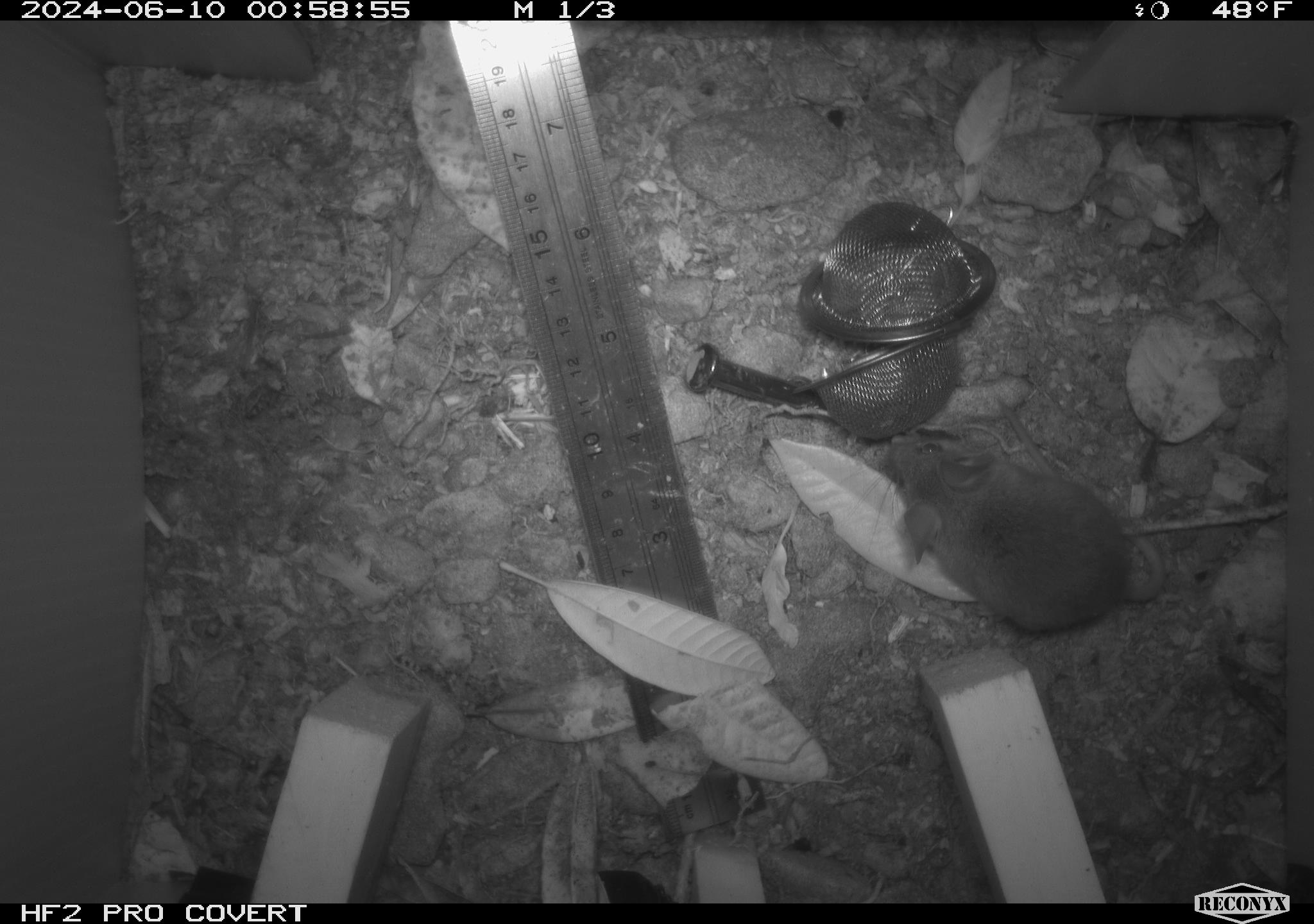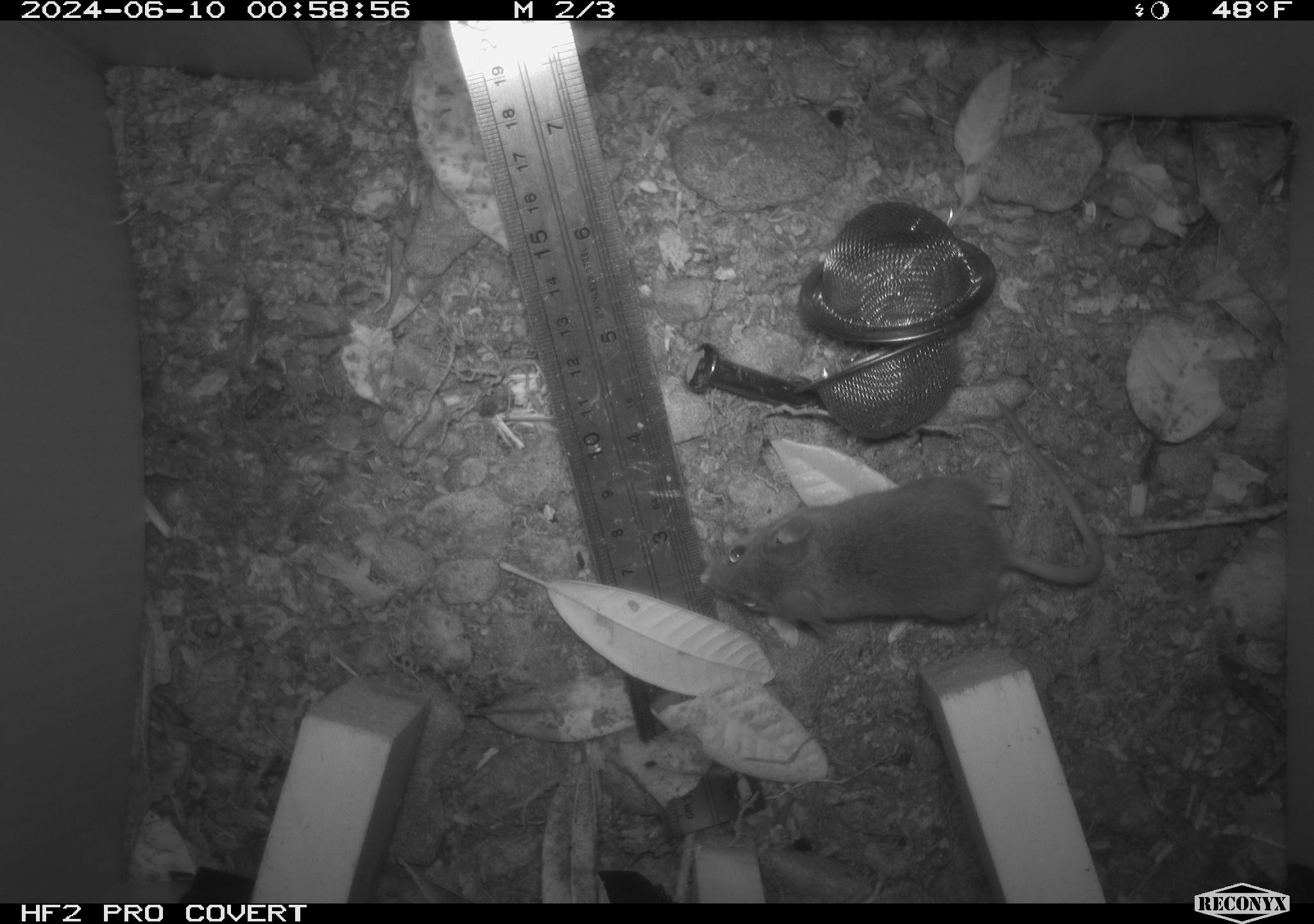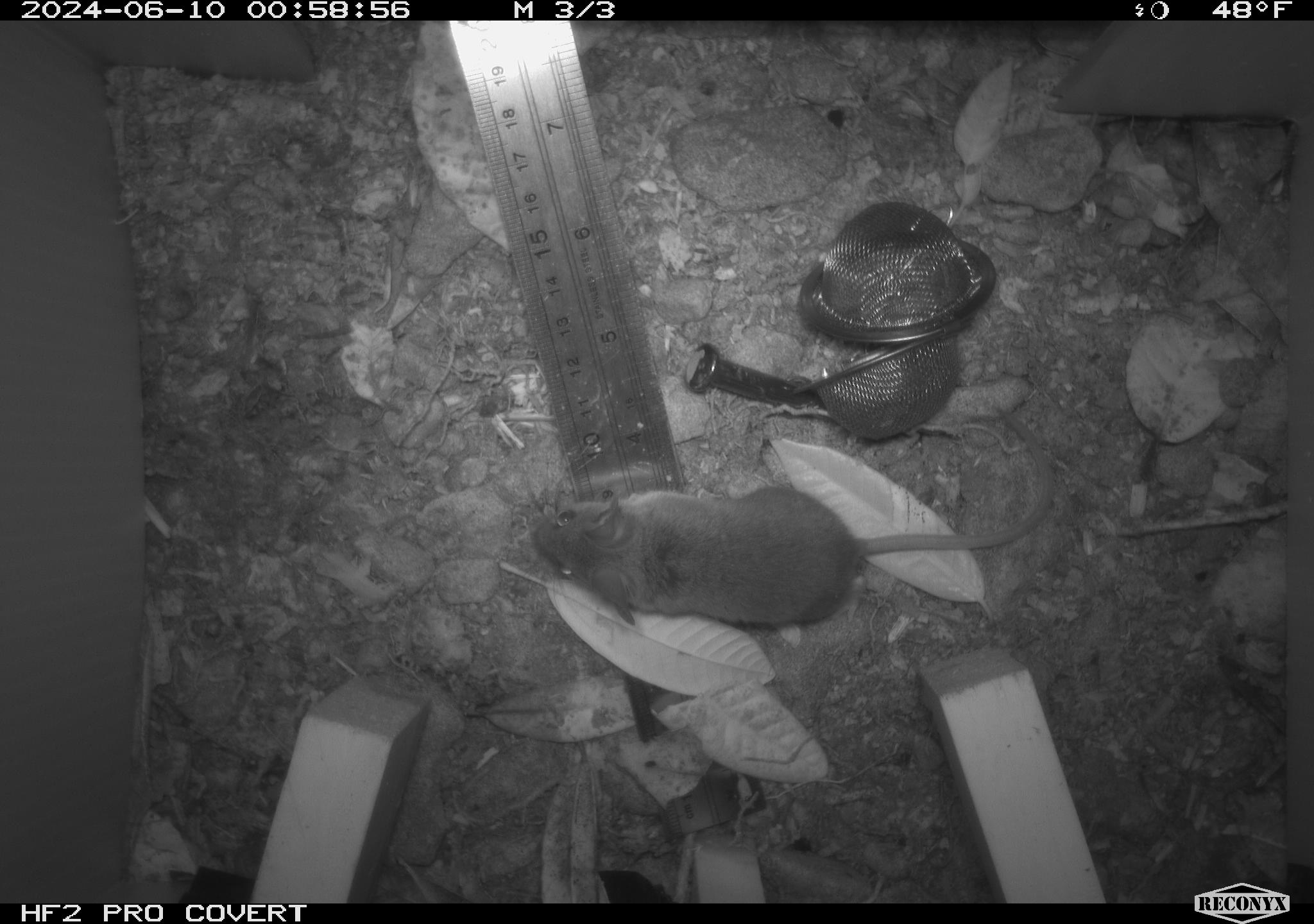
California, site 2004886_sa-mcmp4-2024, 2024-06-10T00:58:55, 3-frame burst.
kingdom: Animalia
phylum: Chordata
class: Mammalia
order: Rodentia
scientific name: Rodentia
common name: mouse species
Mouse species (Rodentia).